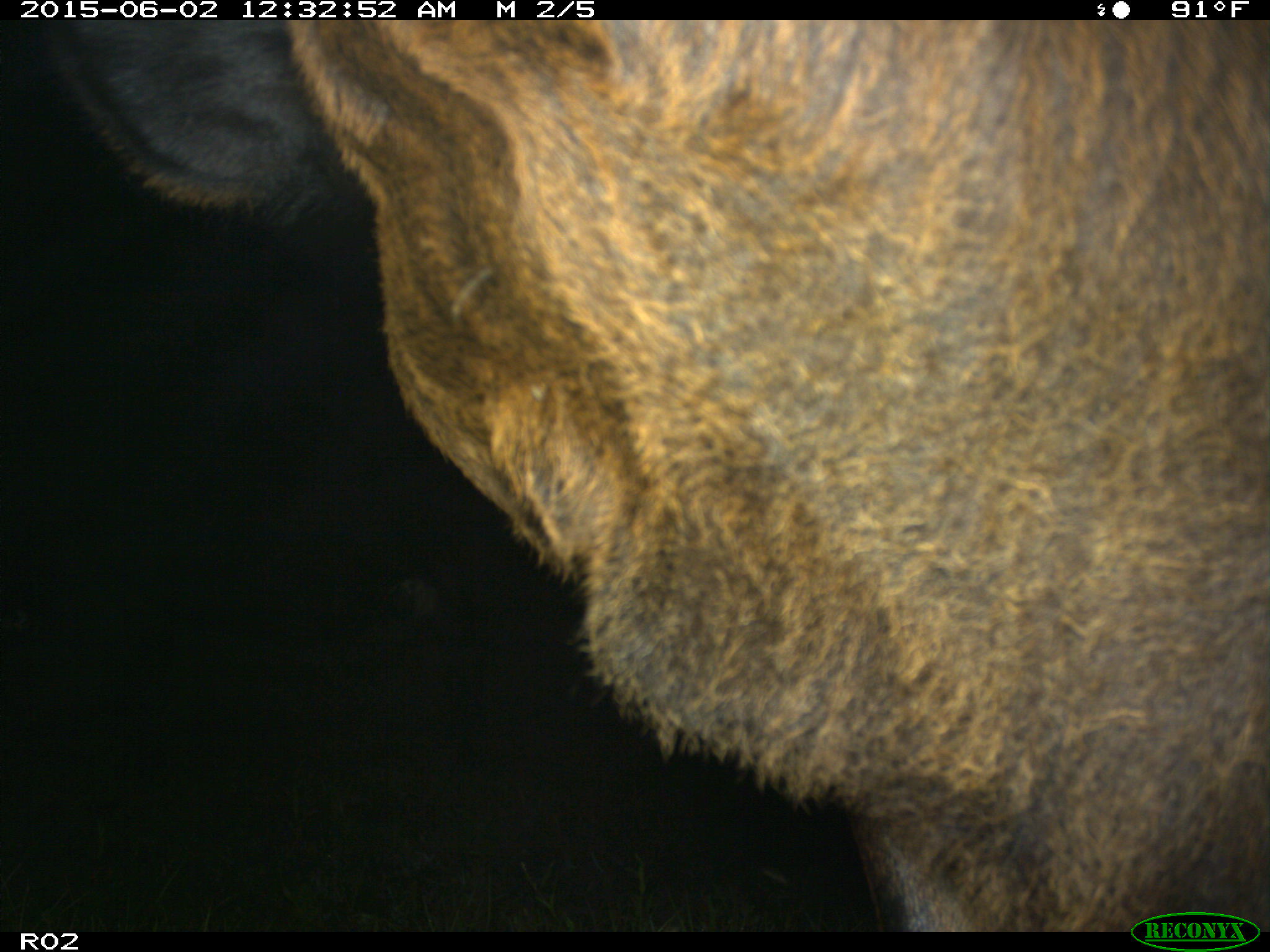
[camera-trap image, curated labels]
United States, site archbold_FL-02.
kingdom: Animalia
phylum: Chordata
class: Mammalia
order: Artiodactyla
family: Bovidae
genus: Bos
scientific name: Bos taurus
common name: domestic cow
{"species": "Bos taurus (domestic cow)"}